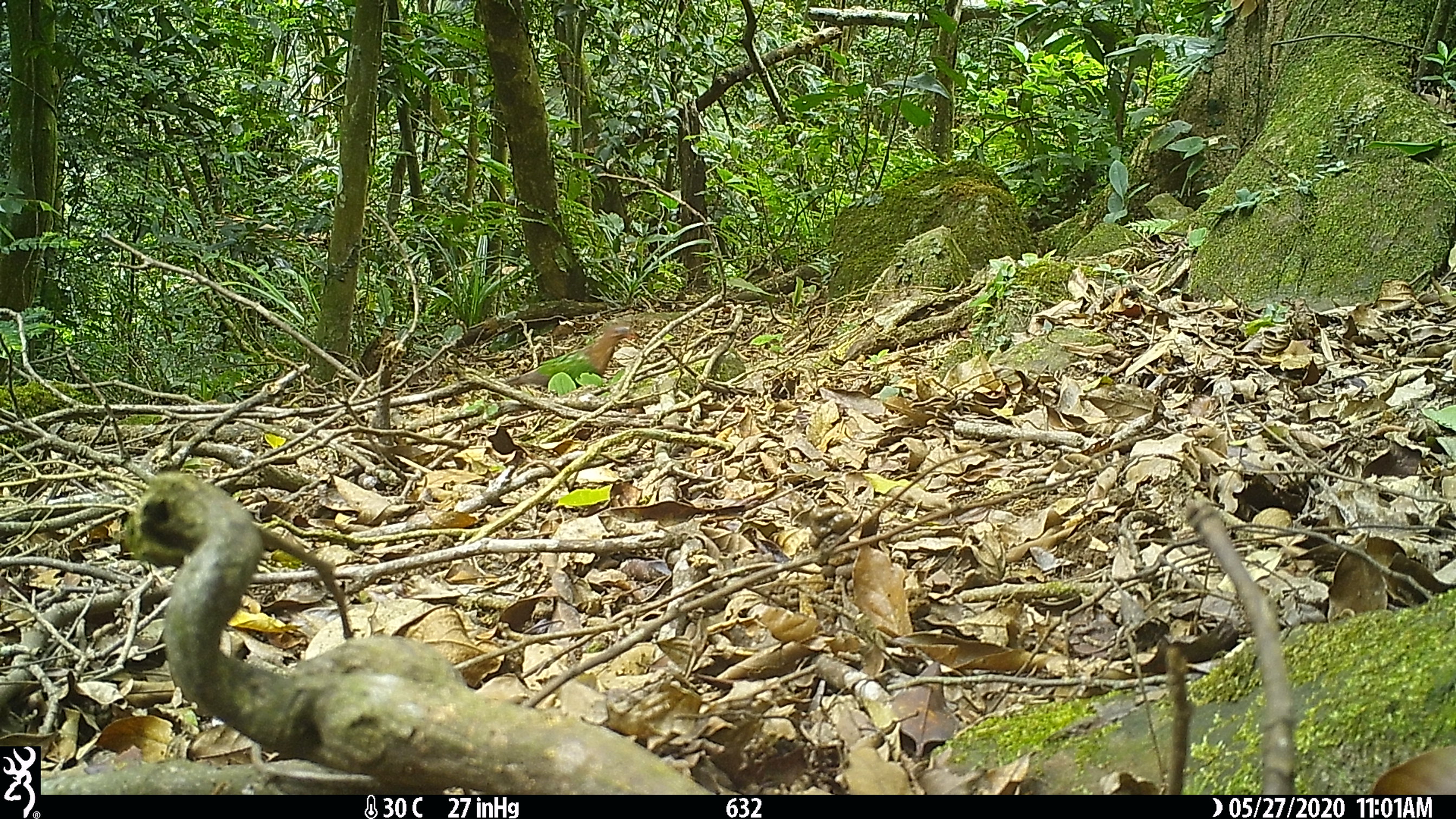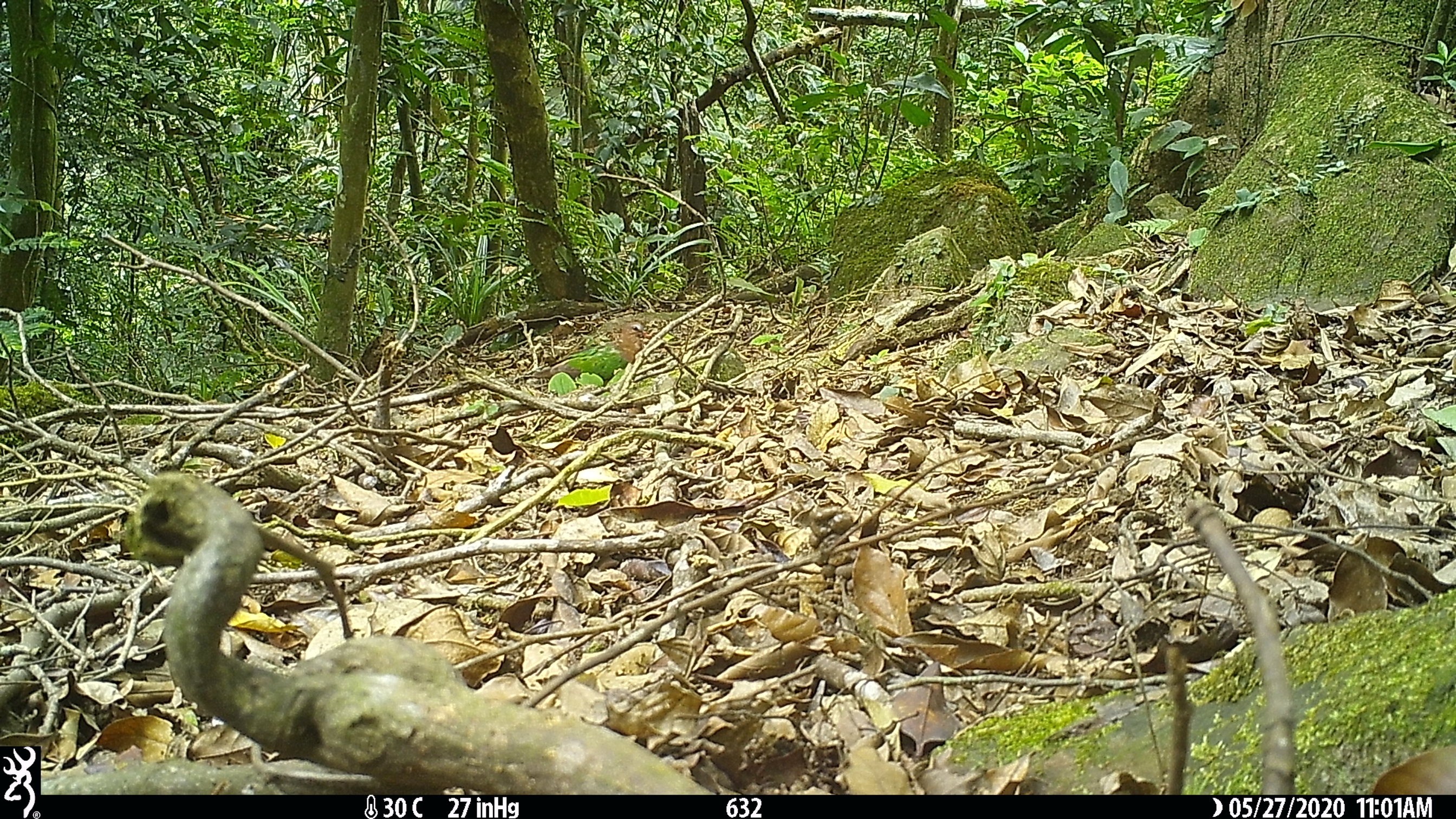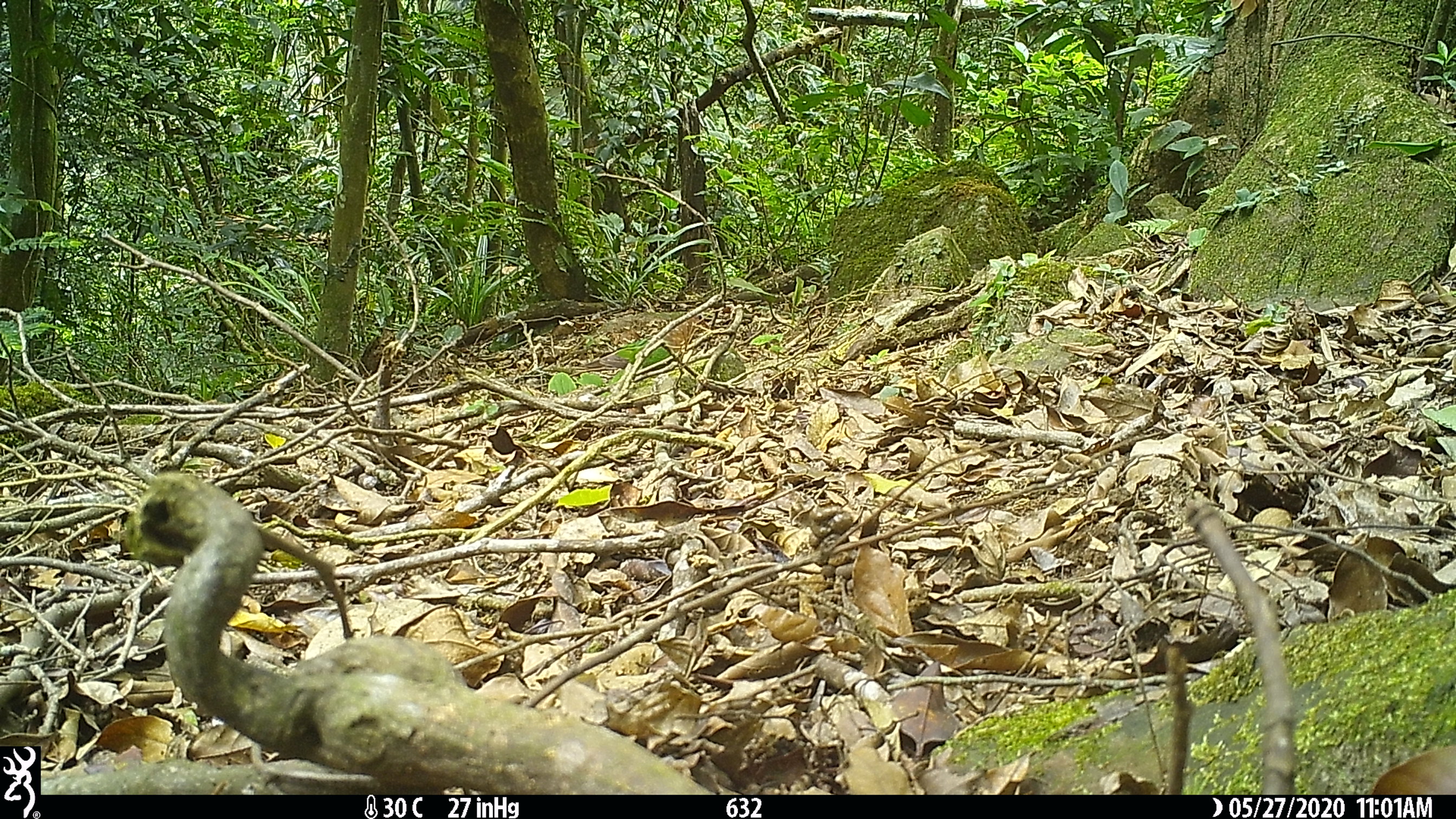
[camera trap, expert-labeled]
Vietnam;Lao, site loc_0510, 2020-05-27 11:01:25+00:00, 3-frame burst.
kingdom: Animalia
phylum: Chordata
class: Aves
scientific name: Aves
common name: bird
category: unidentified bird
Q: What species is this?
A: Unidentified bird (bird) (Aves).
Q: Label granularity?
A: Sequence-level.